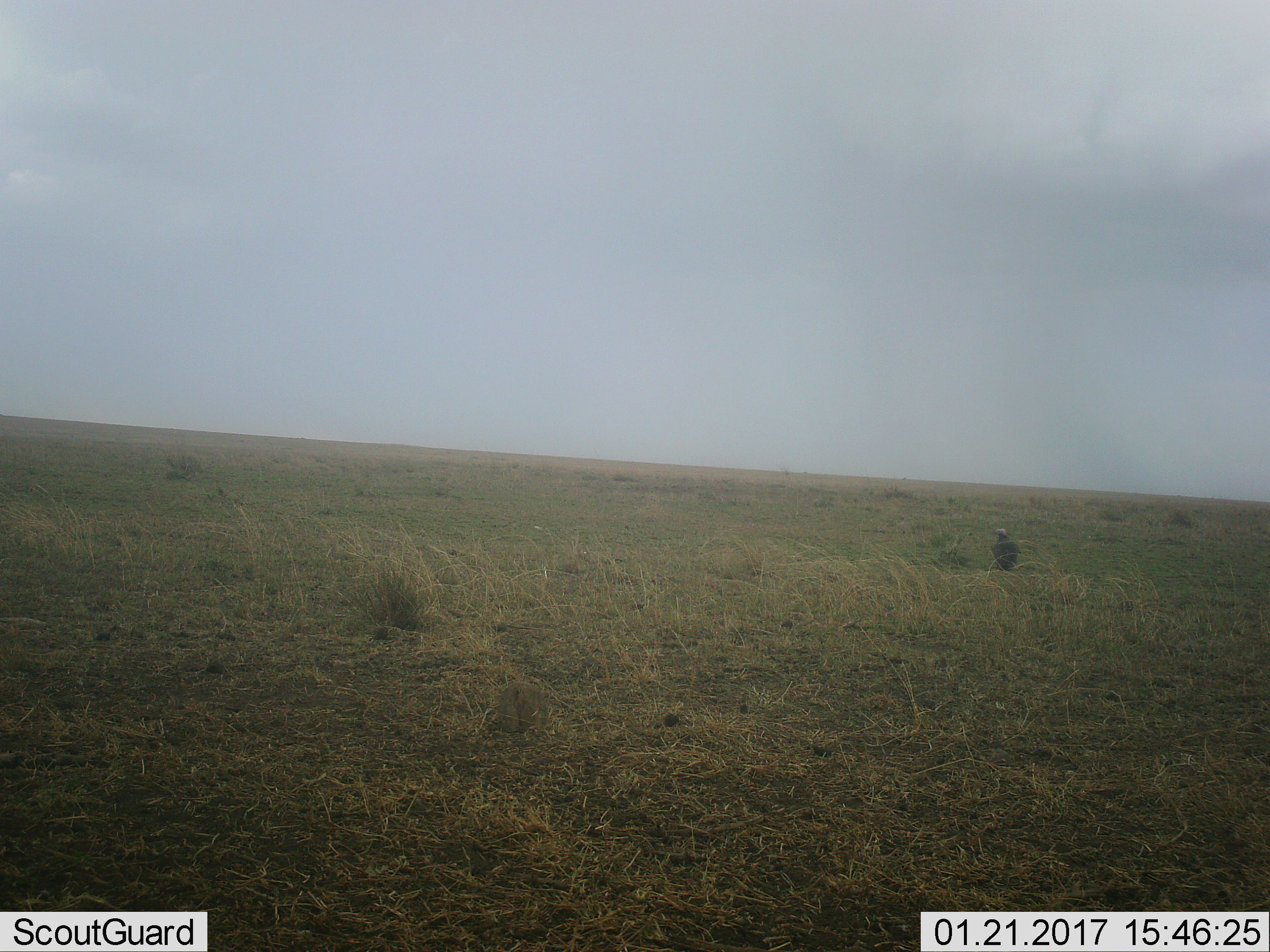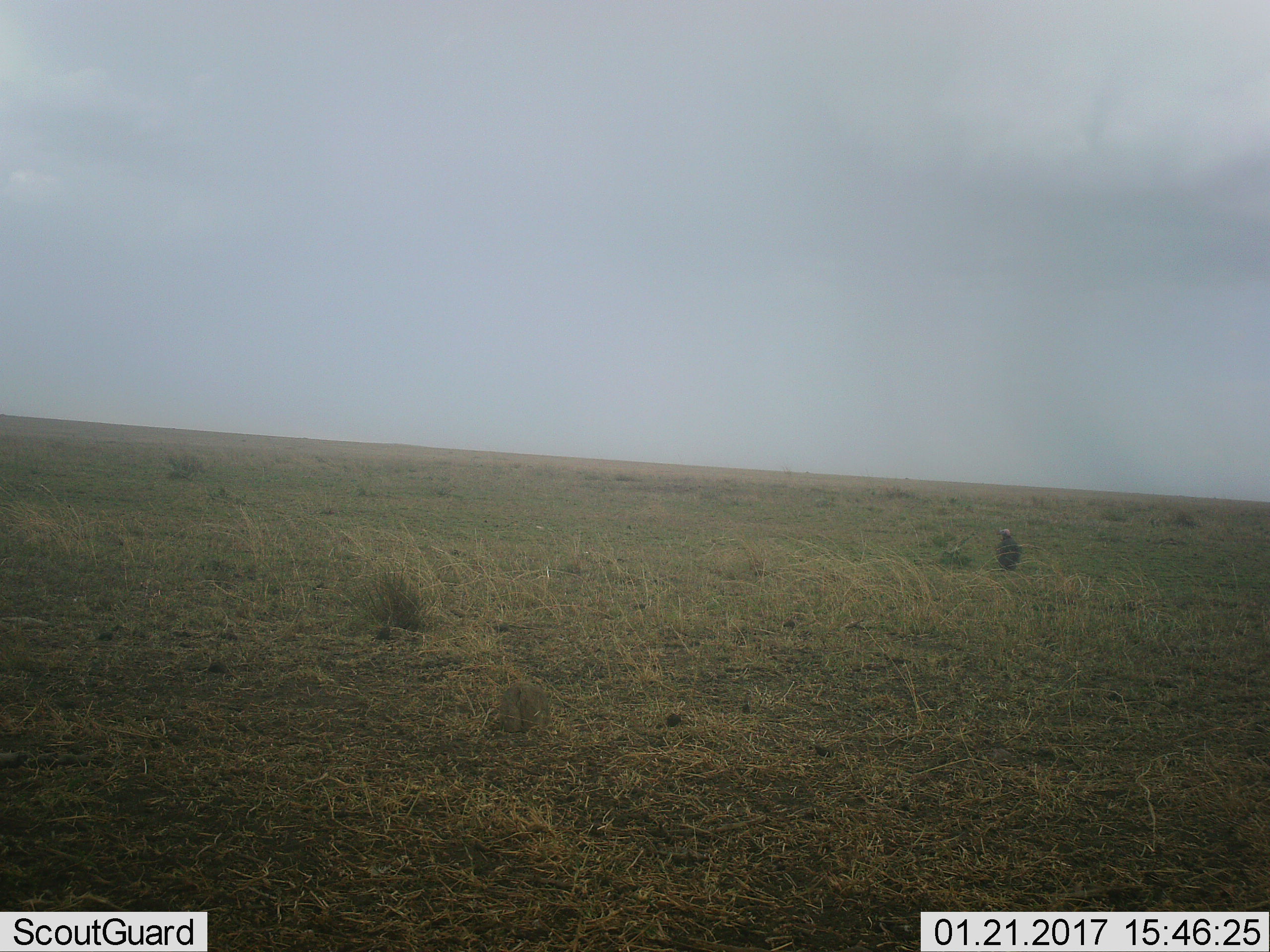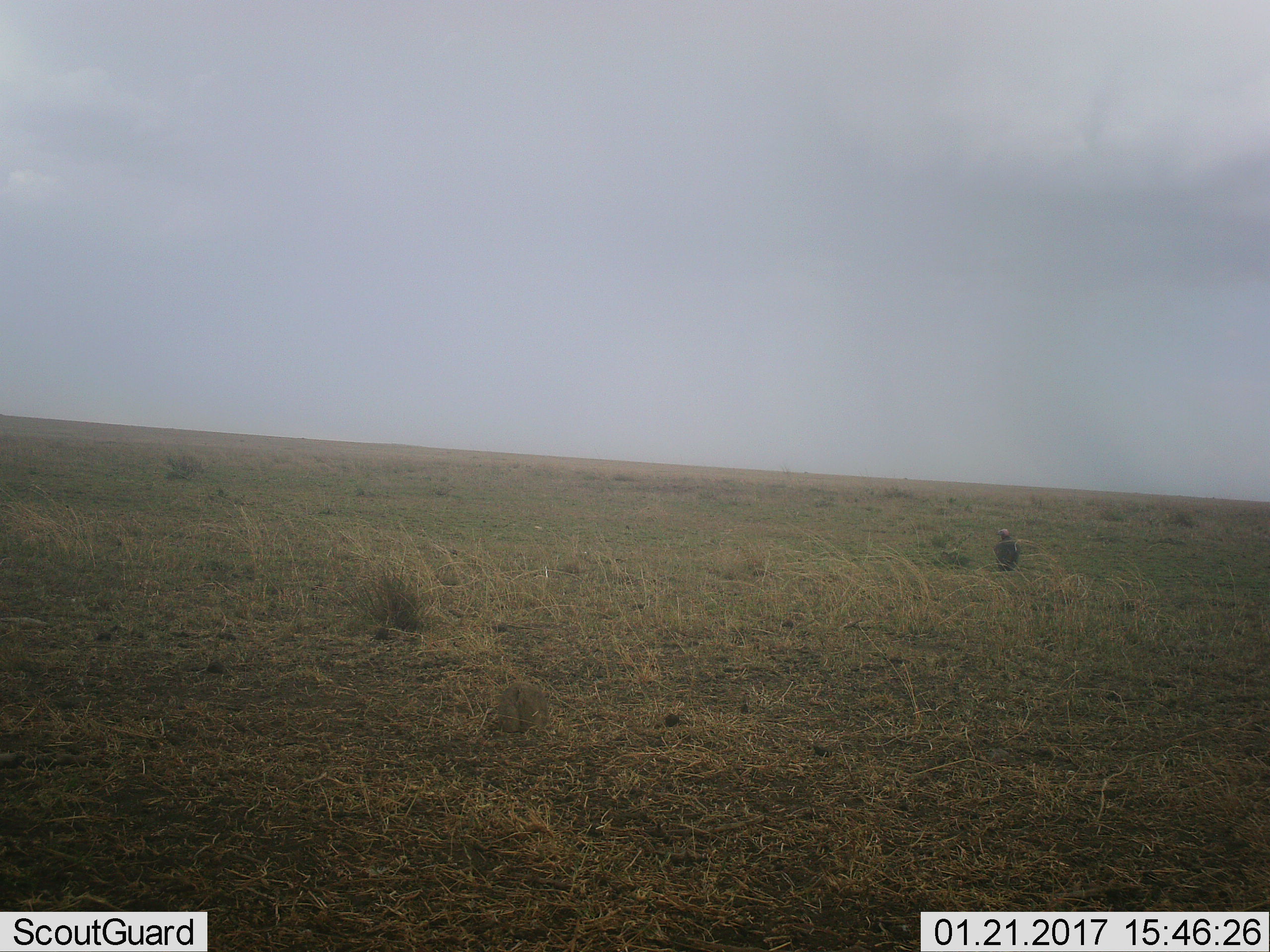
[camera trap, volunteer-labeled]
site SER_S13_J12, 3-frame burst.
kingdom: Animalia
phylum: Chordata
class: Aves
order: Accipitriformes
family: Accipitridae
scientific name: Accipitridae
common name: vulture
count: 1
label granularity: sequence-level